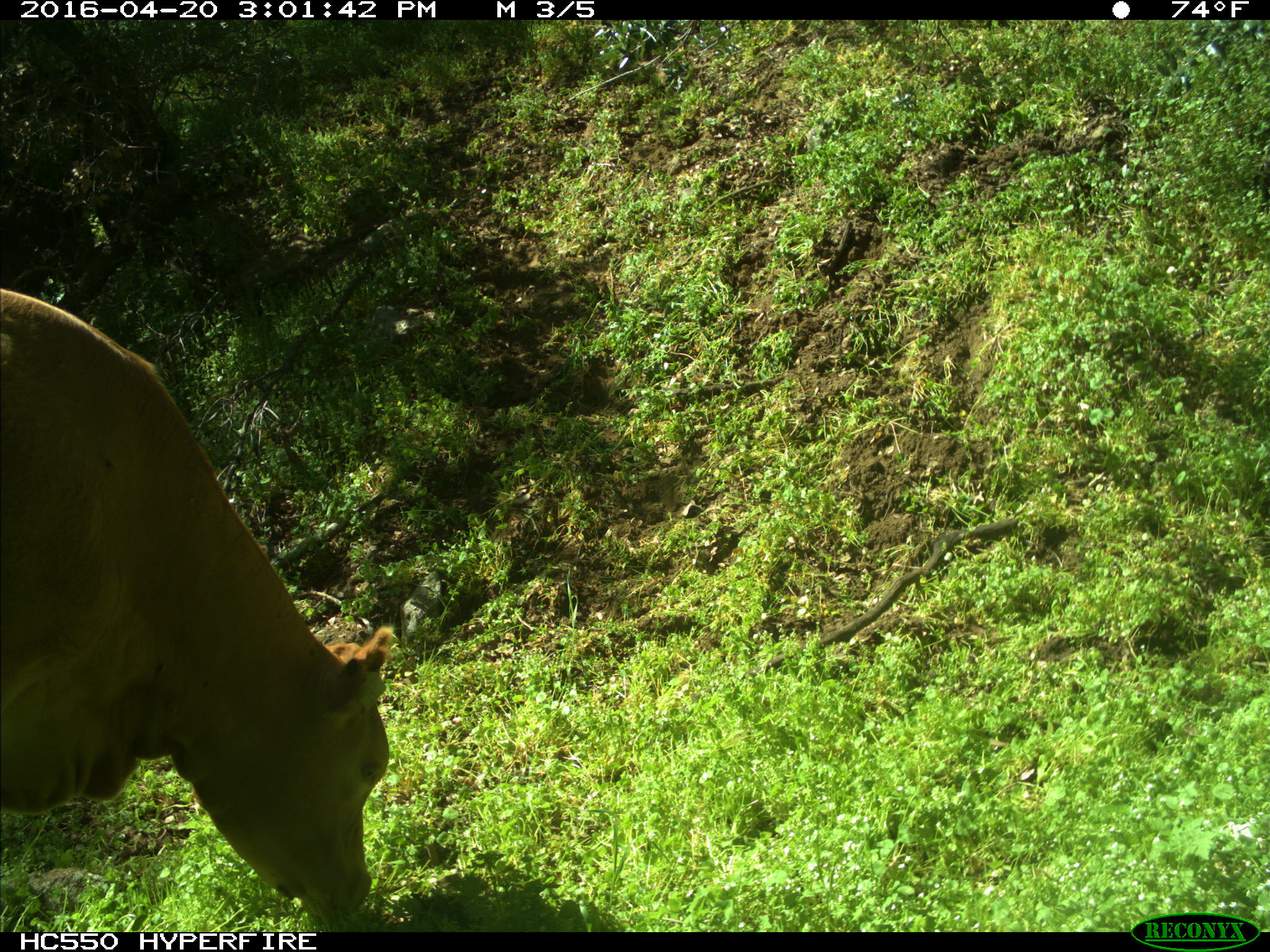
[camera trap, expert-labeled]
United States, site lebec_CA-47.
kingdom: Animalia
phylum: Chordata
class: Mammalia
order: Artiodactyla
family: Bovidae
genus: Bos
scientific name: Bos taurus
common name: domestic cow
Bos taurus (domestic cow).